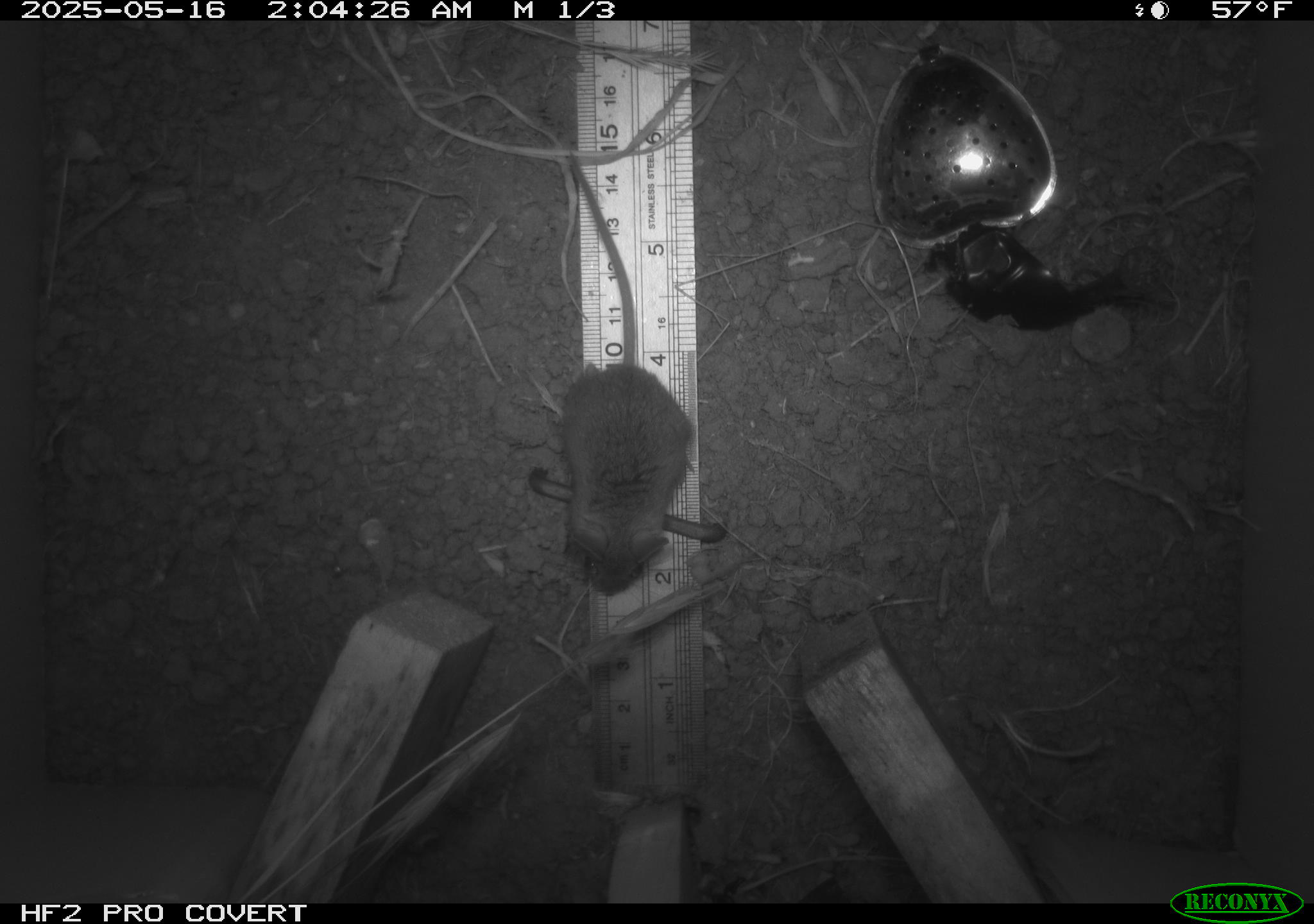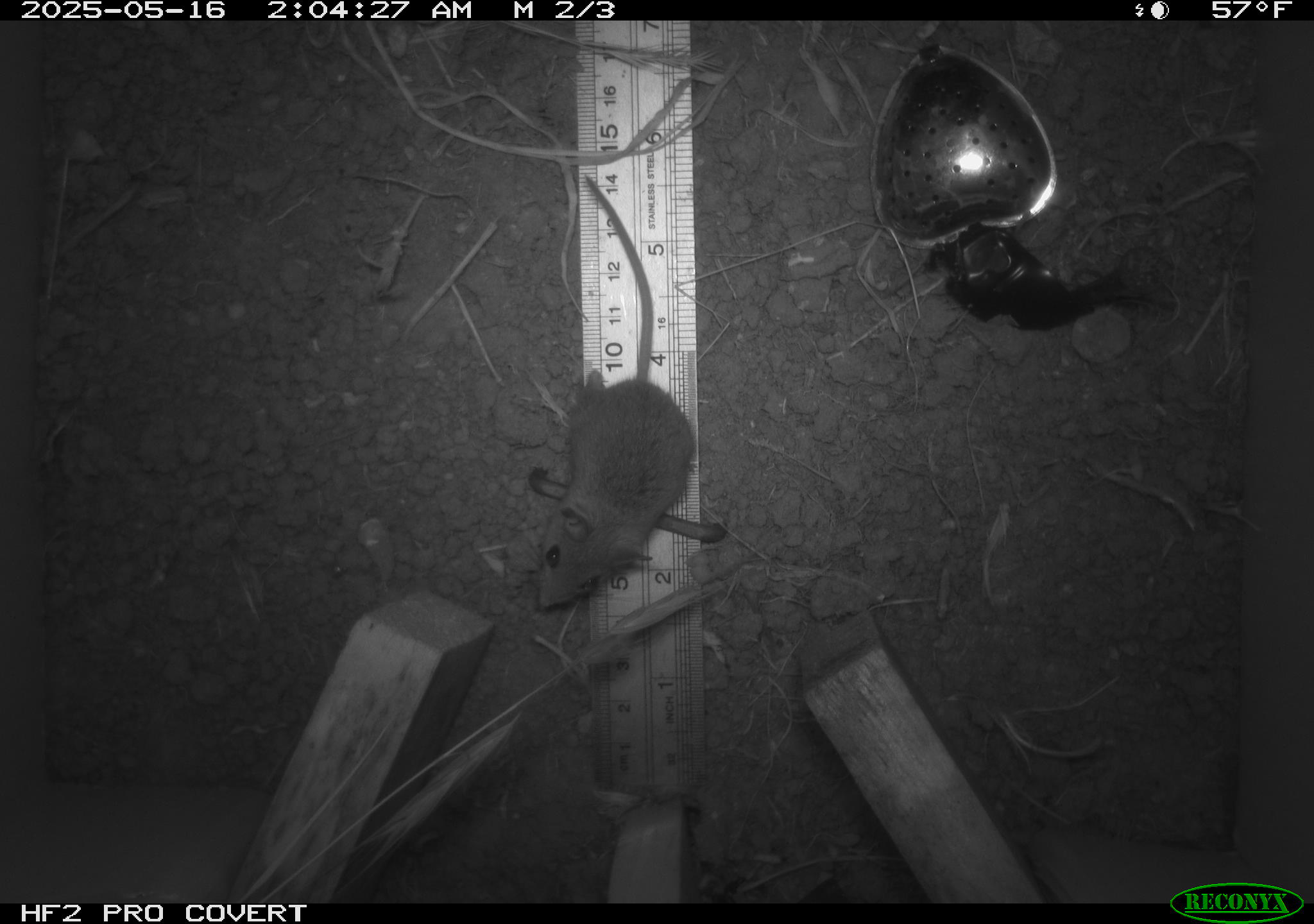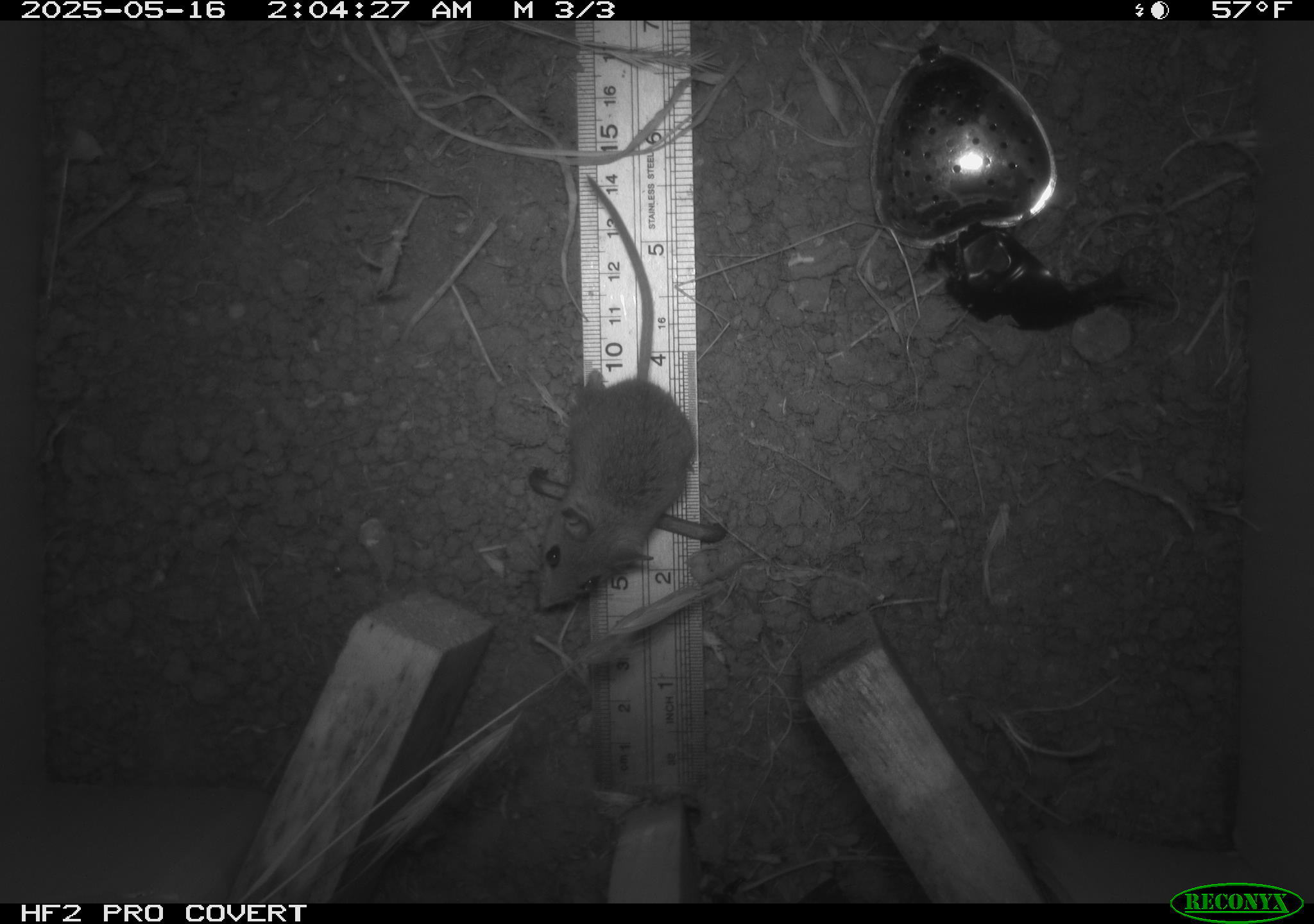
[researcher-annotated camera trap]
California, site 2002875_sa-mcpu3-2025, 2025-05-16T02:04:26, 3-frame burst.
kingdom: Animalia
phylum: Chordata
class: Mammalia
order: Rodentia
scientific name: Rodentia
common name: mouse species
Mouse species (Rodentia).